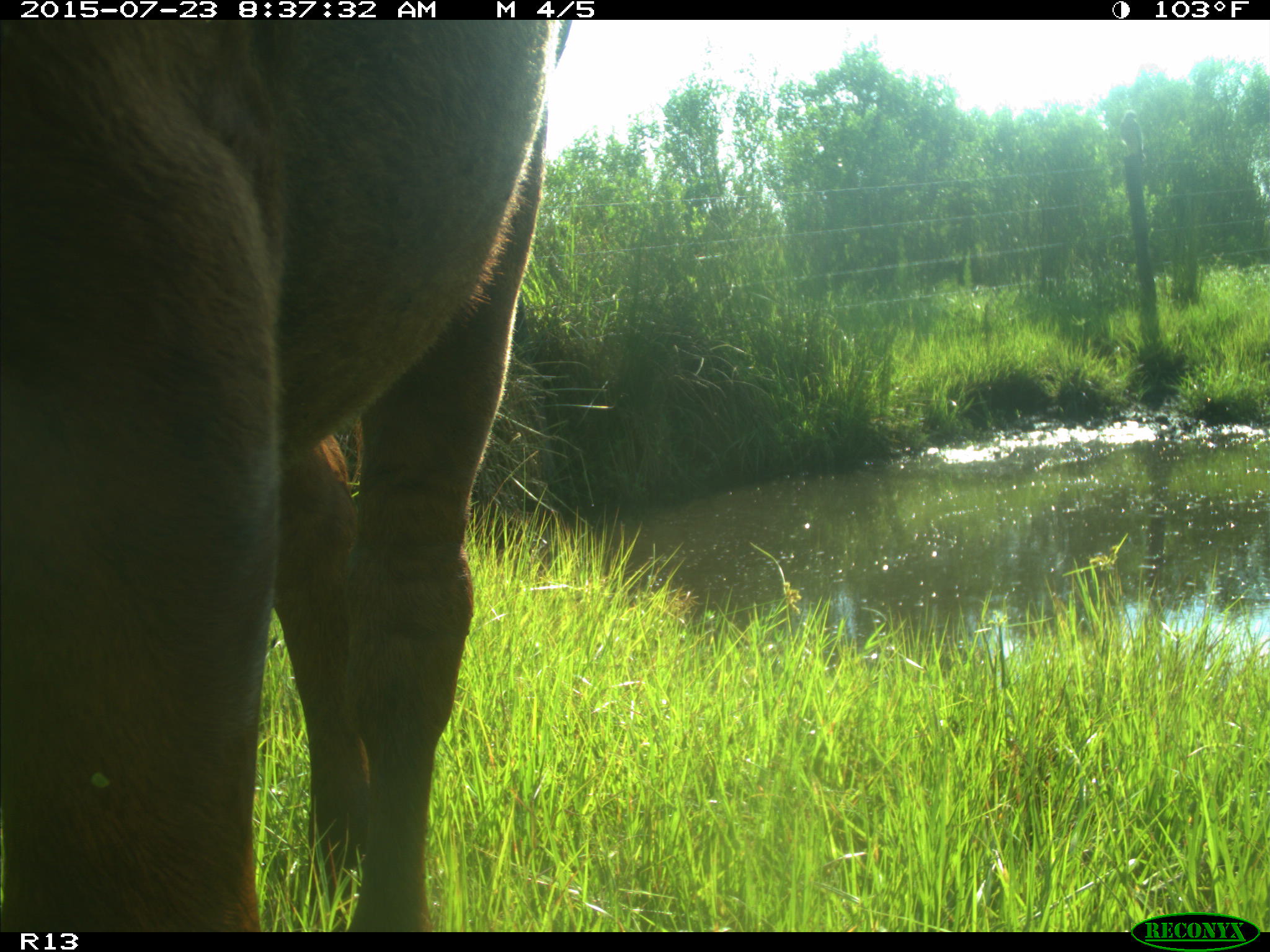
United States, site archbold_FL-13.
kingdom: Animalia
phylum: Chordata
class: Mammalia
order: Artiodactyla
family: Bovidae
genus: Bos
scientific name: Bos taurus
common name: domestic cow